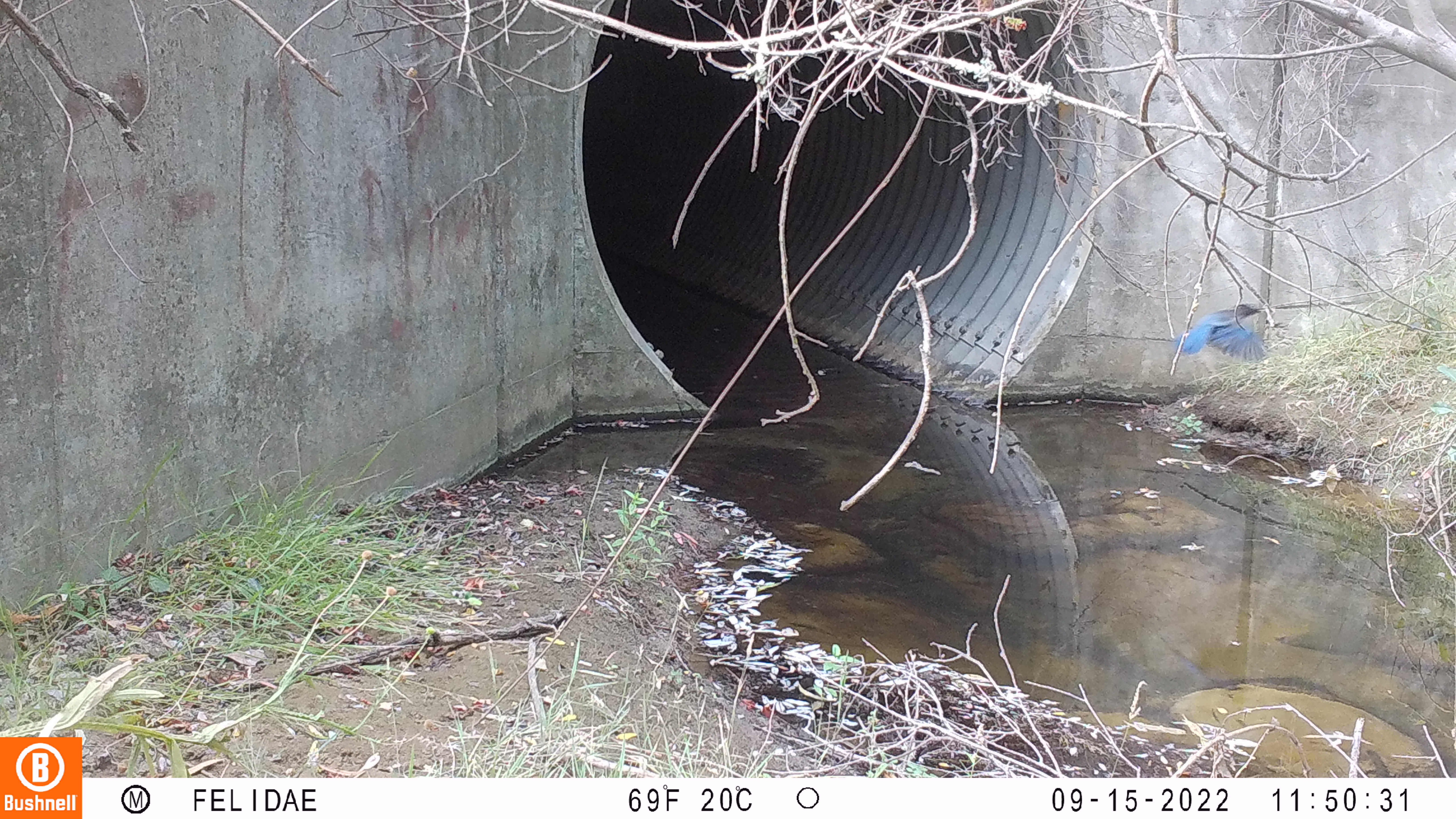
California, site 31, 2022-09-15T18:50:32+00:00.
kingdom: Animalia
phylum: Chordata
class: Aves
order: Passeriformes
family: Corvidae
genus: Cyanocitta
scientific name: Cyanocitta stelleri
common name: steller's jay